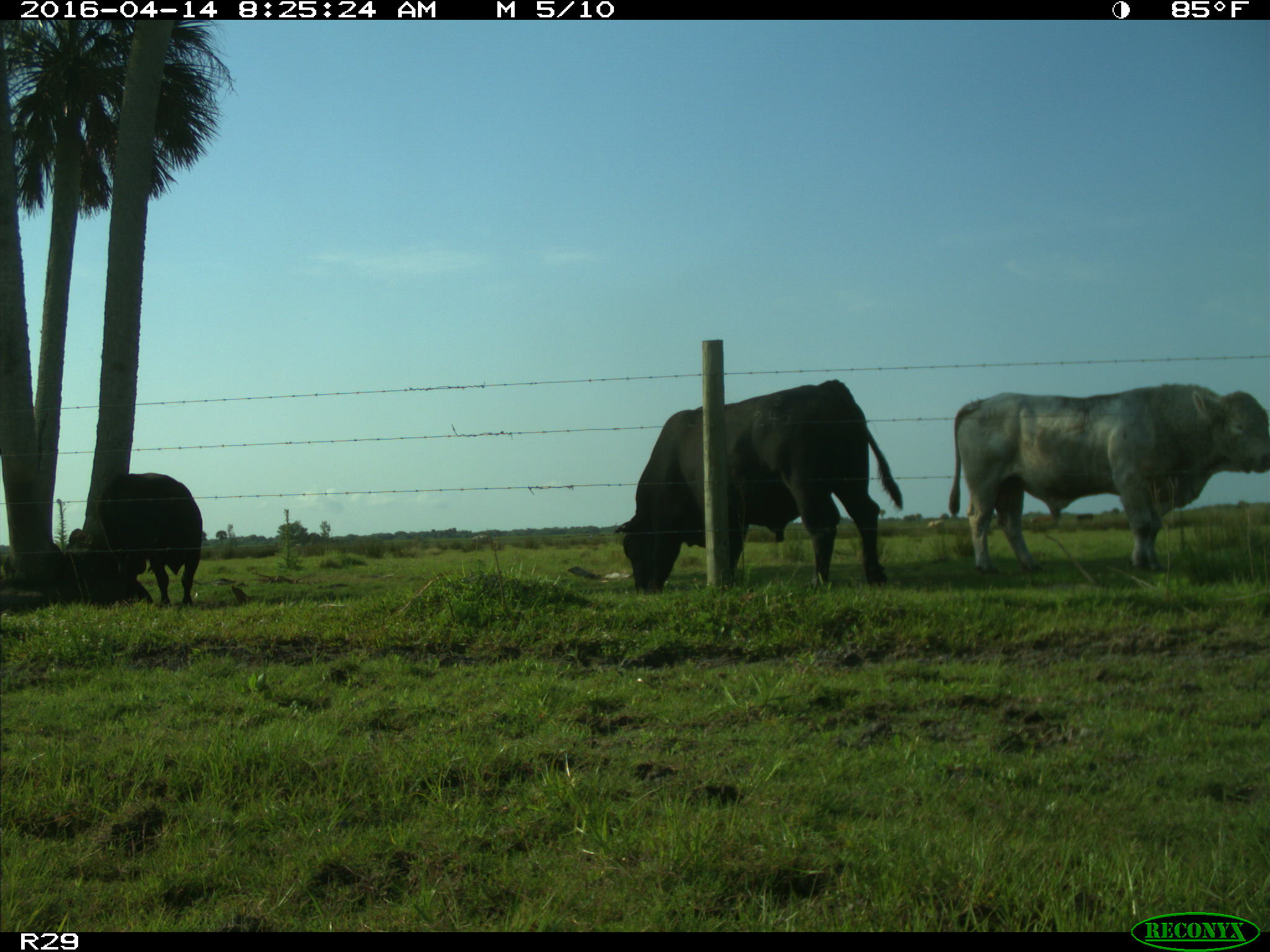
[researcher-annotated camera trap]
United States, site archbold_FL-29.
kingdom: Animalia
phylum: Chordata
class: Mammalia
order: Artiodactyla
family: Bovidae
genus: Bos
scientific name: Bos taurus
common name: domestic cow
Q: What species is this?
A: Bos taurus (domestic cow).